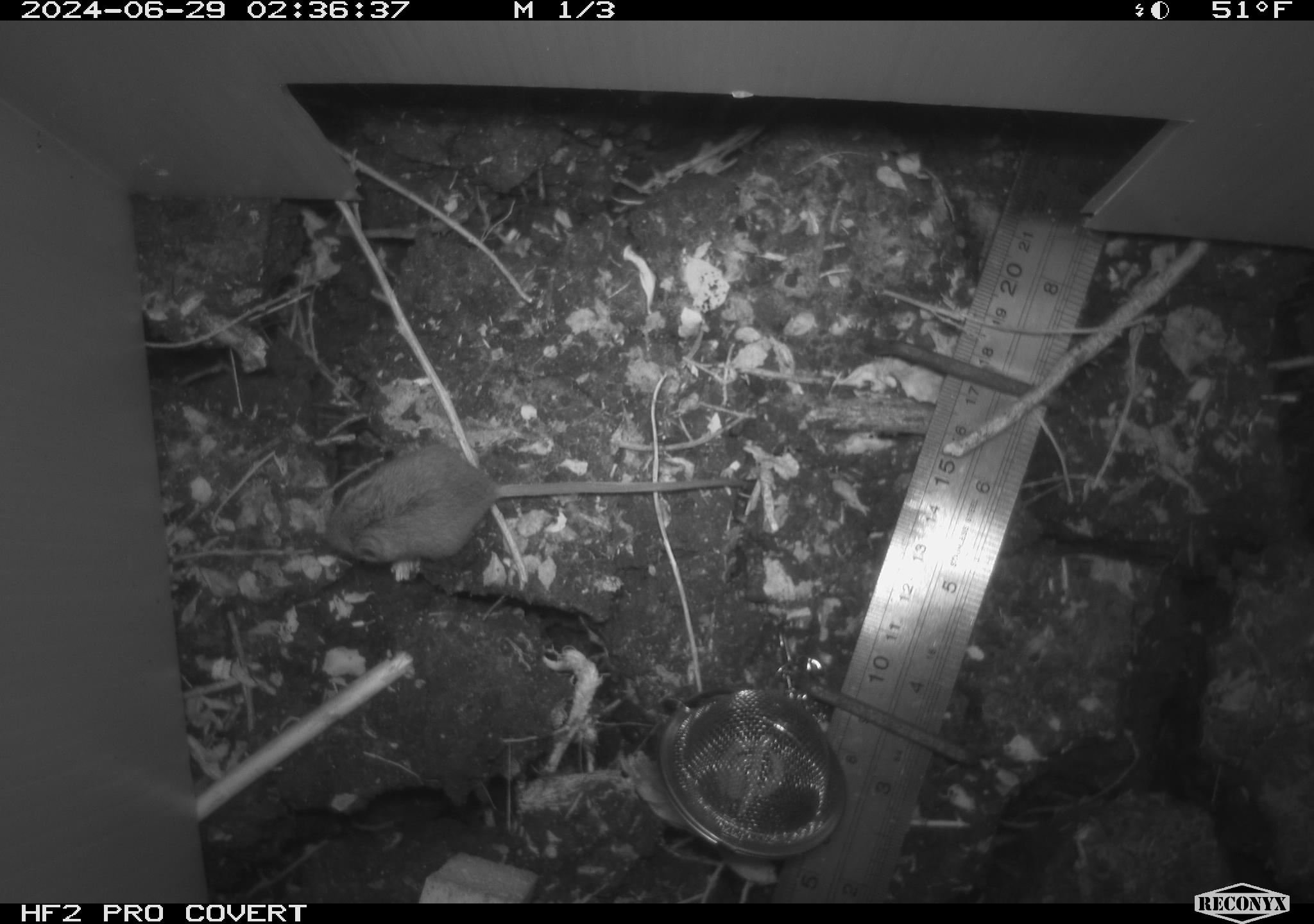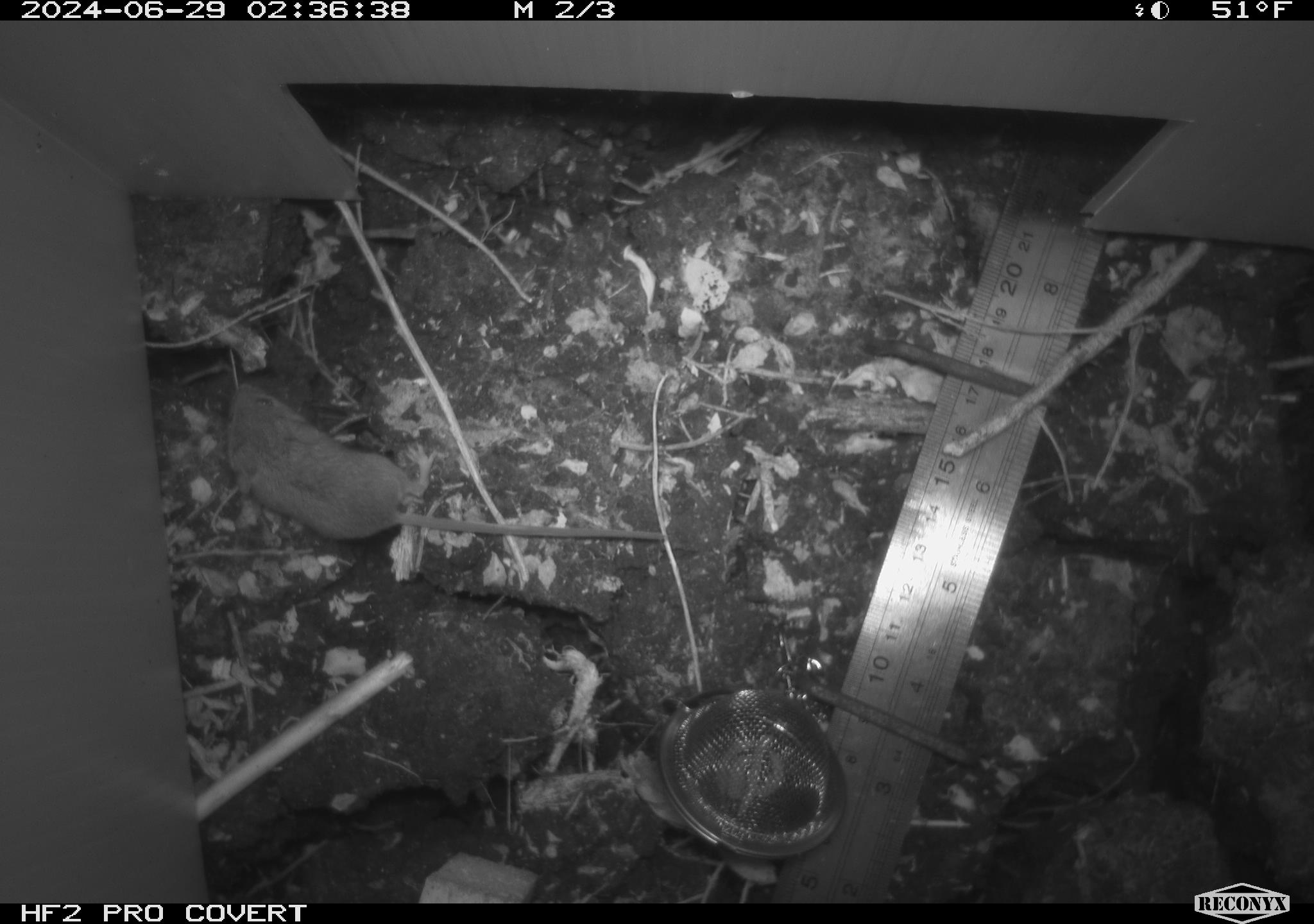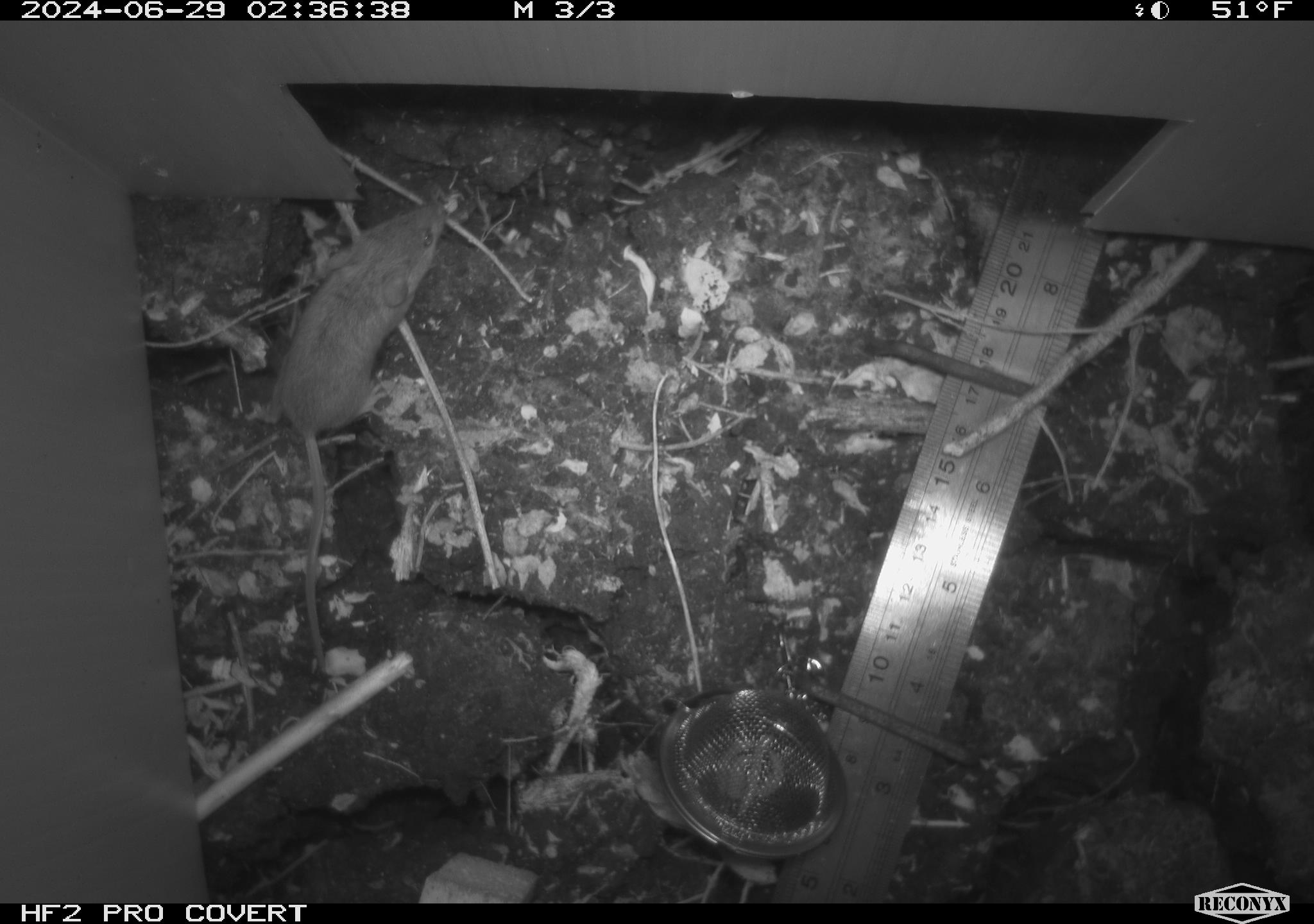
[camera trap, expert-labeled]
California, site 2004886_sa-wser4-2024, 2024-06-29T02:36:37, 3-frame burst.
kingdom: Animalia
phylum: Chordata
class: Mammalia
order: Rodentia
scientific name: Rodentia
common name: mouse species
Mouse species (Rodentia).